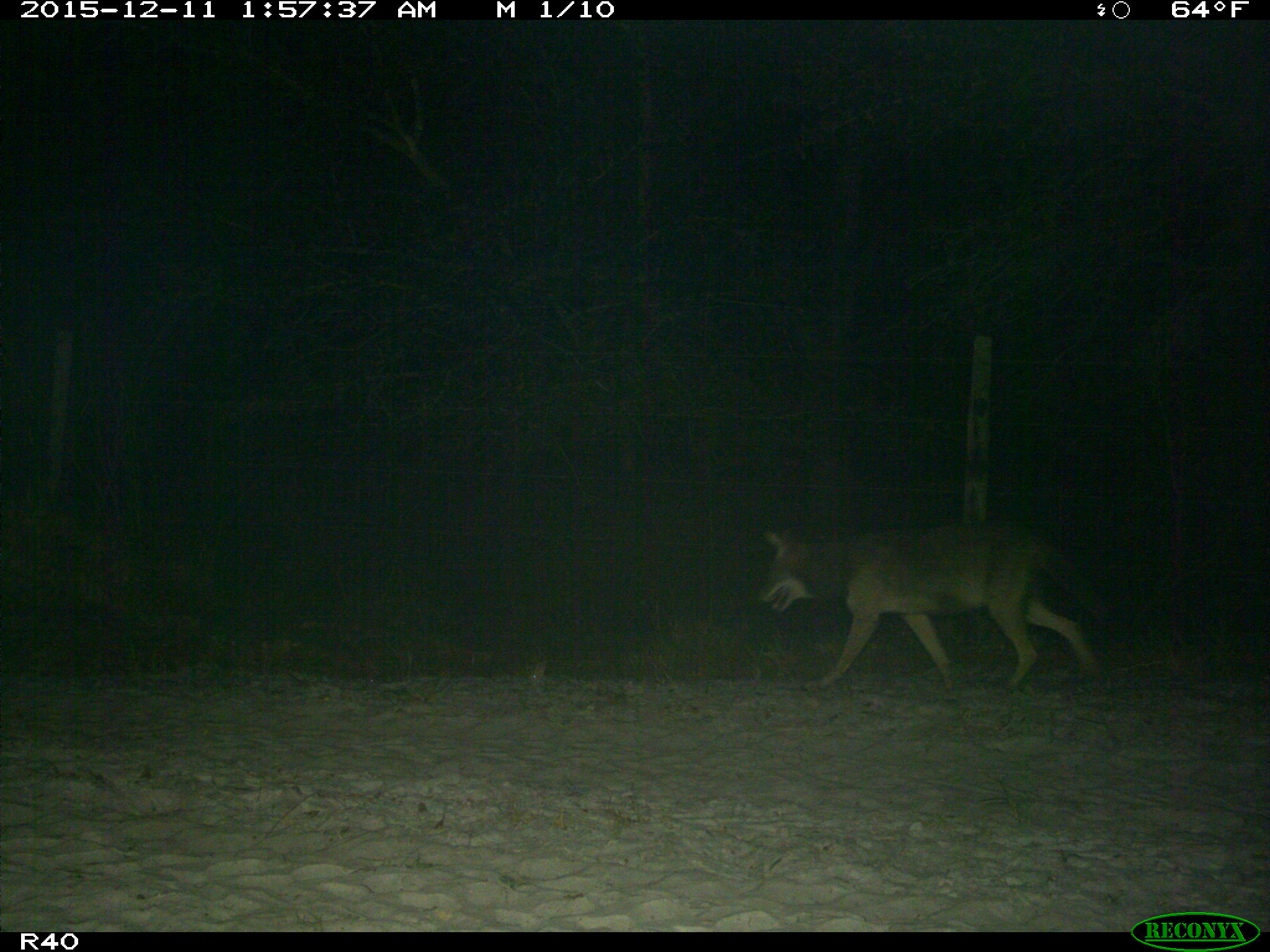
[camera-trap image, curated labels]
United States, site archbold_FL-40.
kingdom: Animalia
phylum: Chordata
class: Mammalia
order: Carnivora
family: Canidae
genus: Canis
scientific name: Canis latrans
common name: coyote